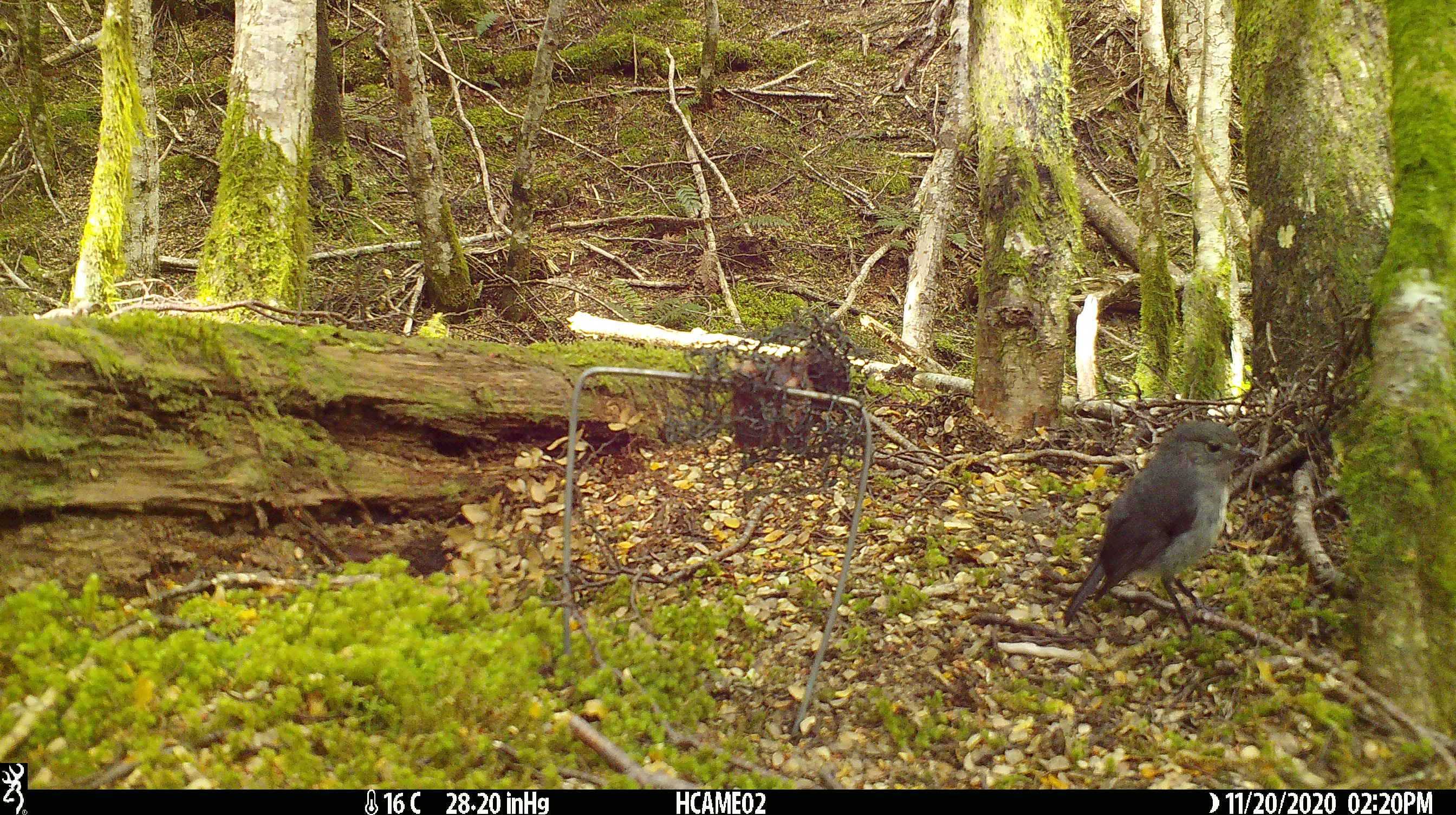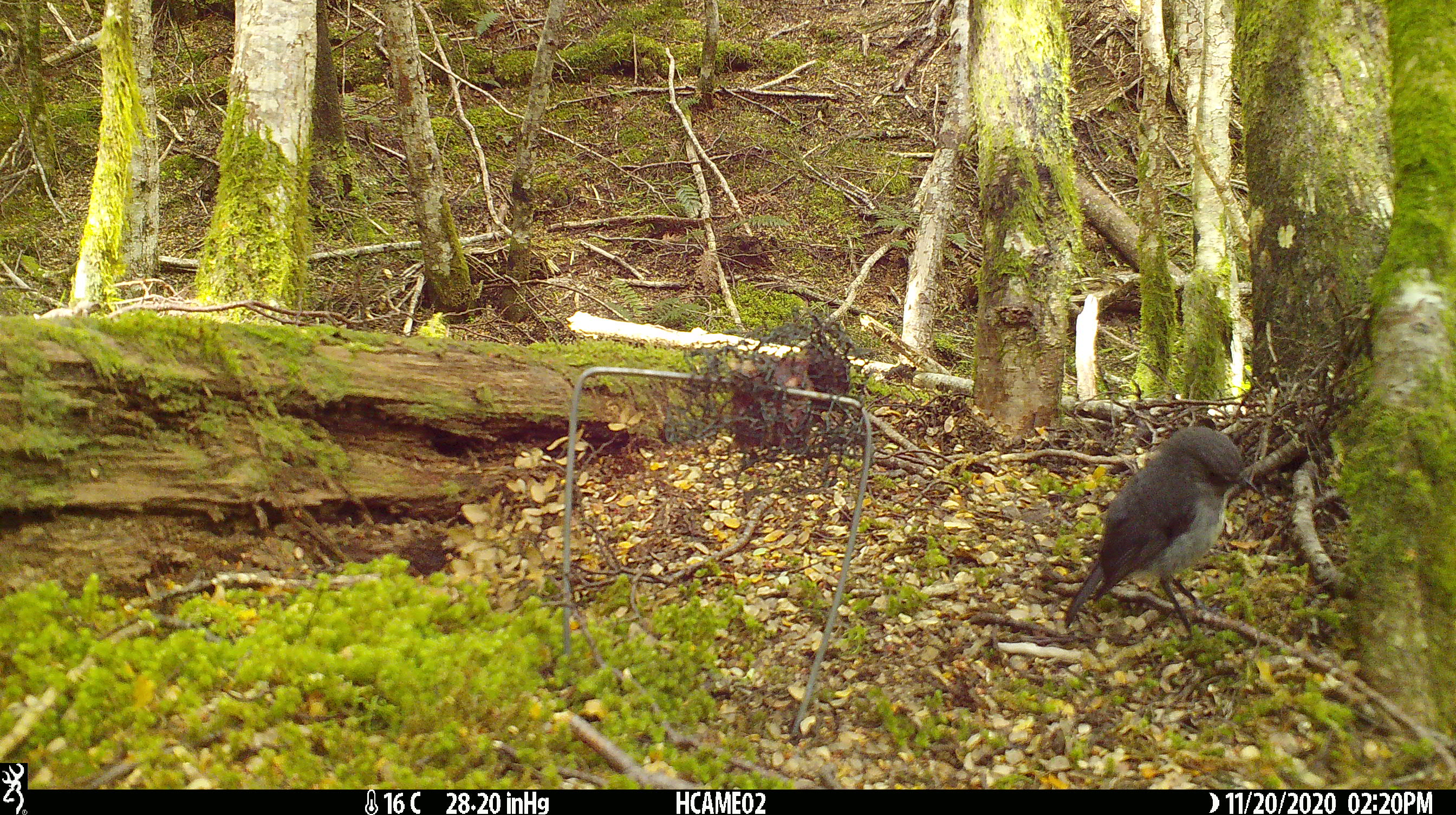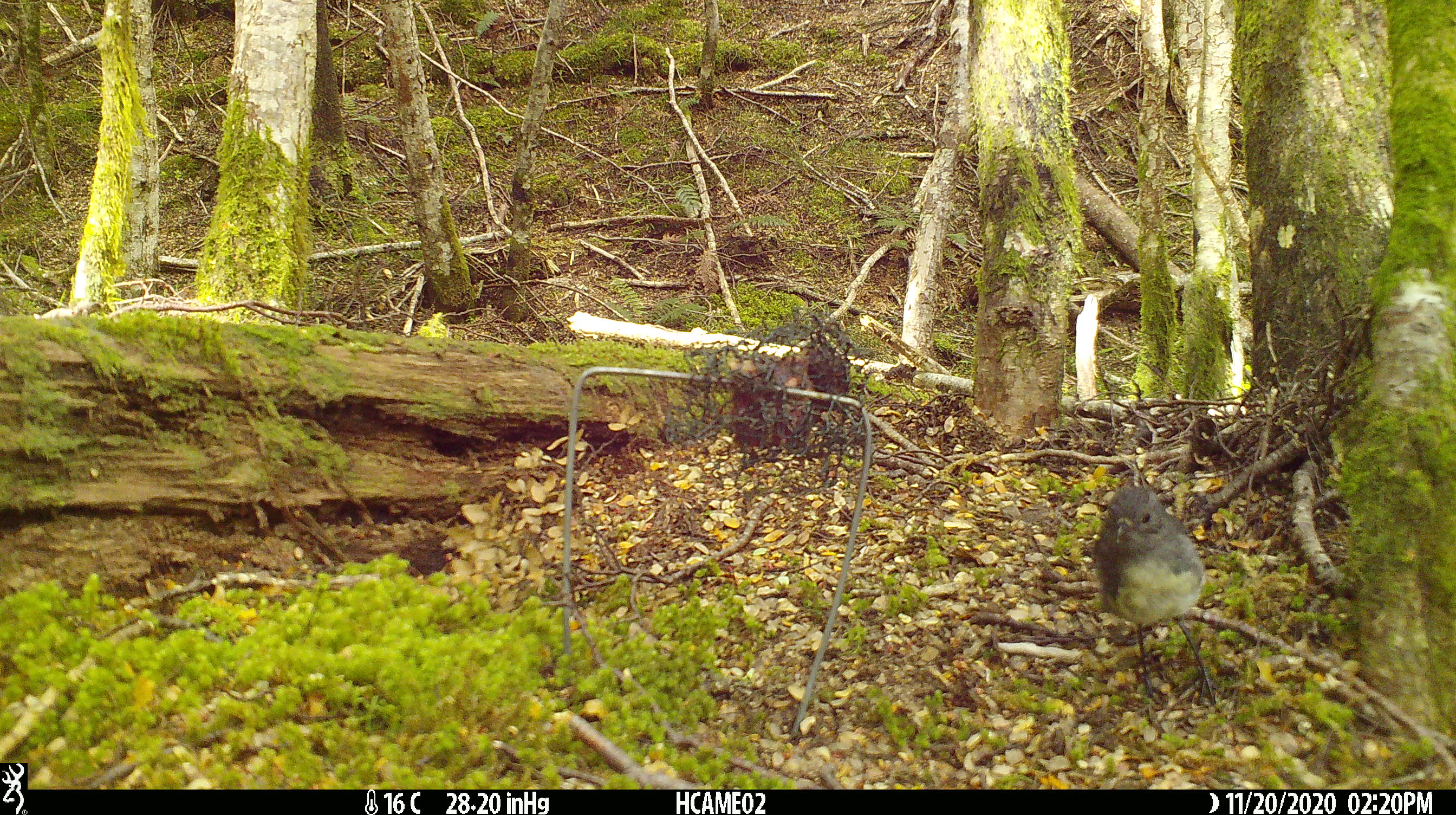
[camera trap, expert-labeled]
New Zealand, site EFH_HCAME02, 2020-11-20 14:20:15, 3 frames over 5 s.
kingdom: Animalia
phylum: Chordata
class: Aves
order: Passeriformes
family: Petroicidae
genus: Petroica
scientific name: Petroica australis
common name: new zealand robin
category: robin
Robin (new zealand robin) (Petroica australis).